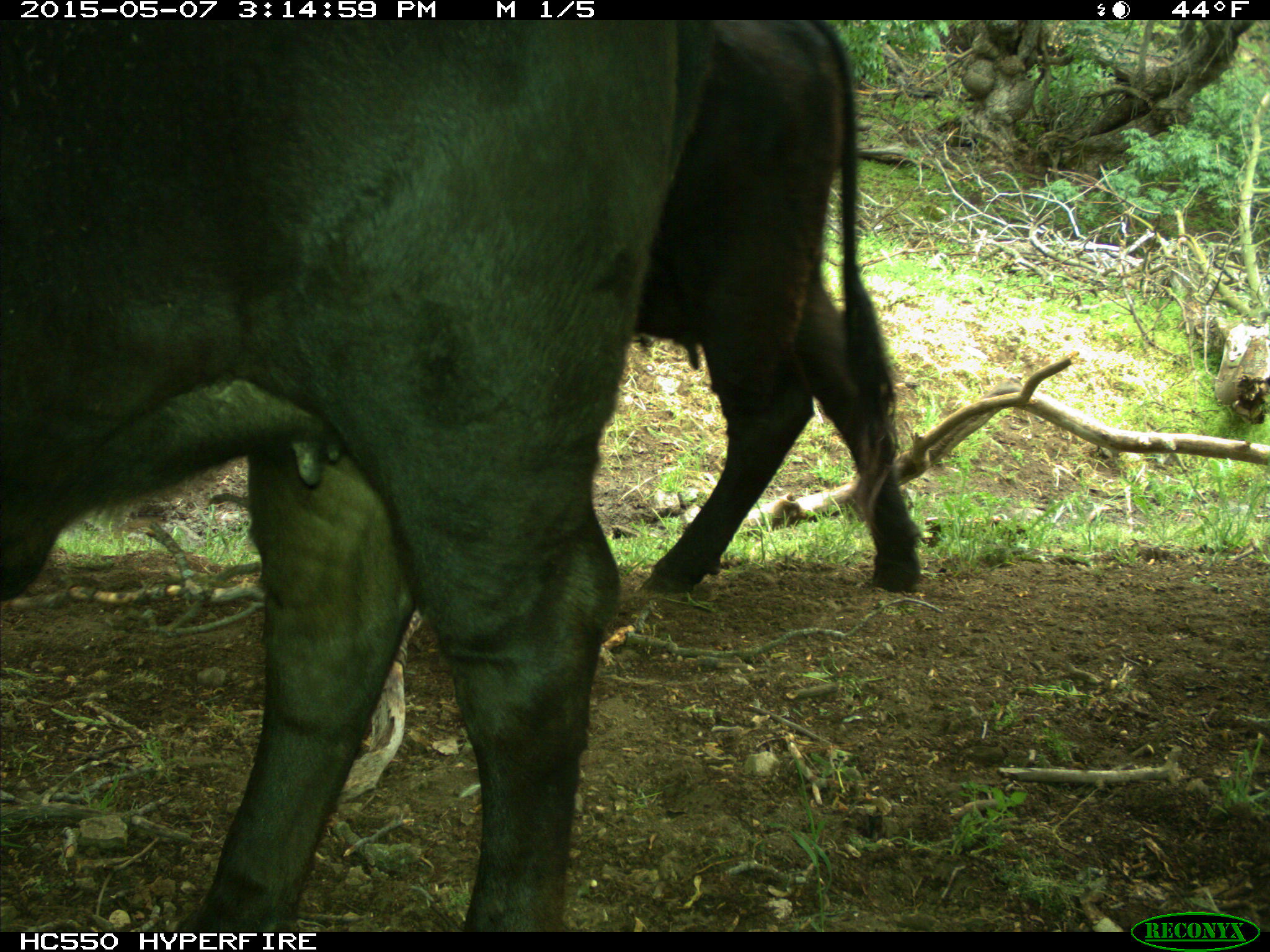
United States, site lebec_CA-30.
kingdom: Animalia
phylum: Chordata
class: Mammalia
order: Artiodactyla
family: Bovidae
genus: Bos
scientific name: Bos taurus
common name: domestic cow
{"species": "Bos taurus (domestic cow)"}